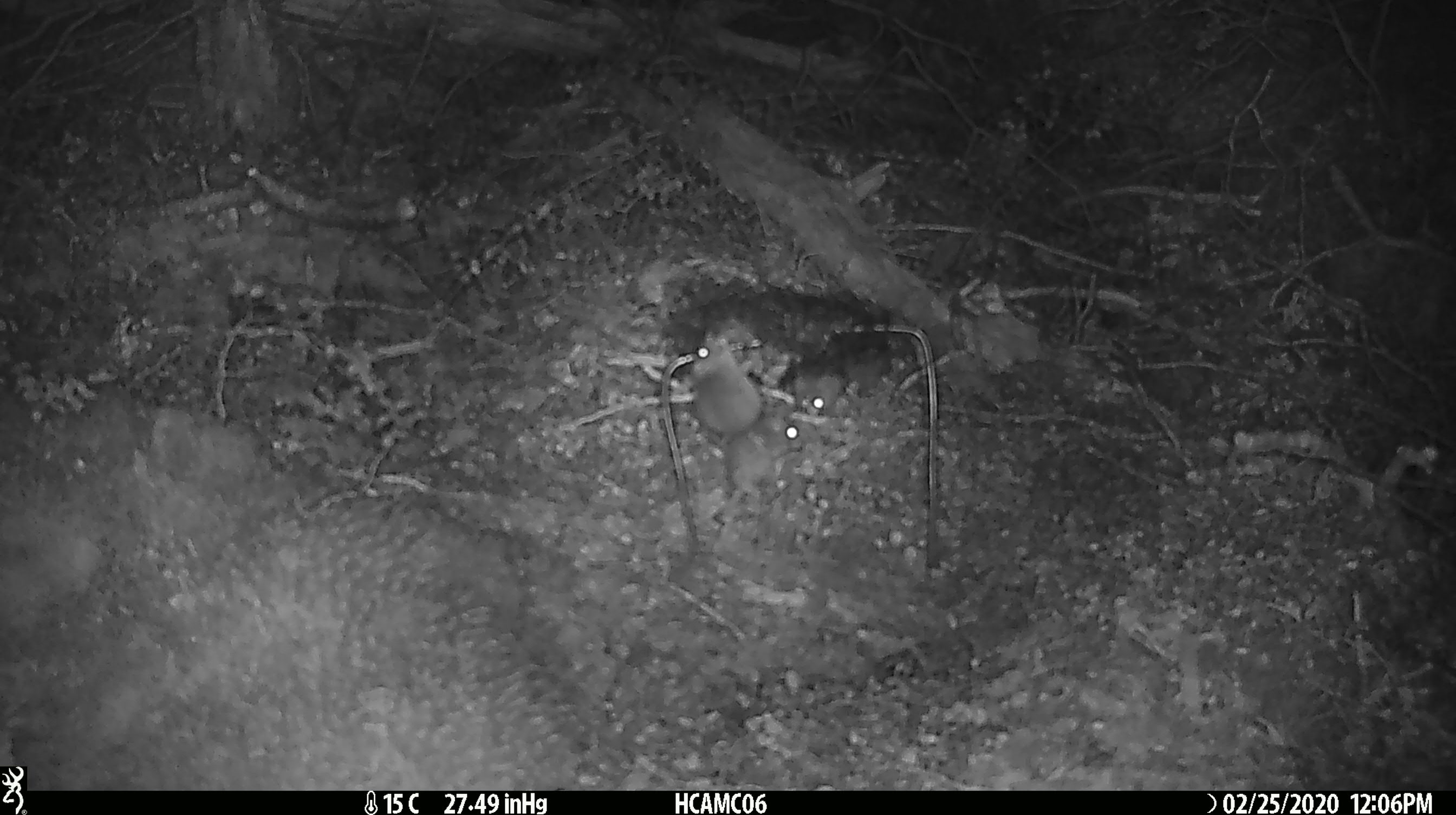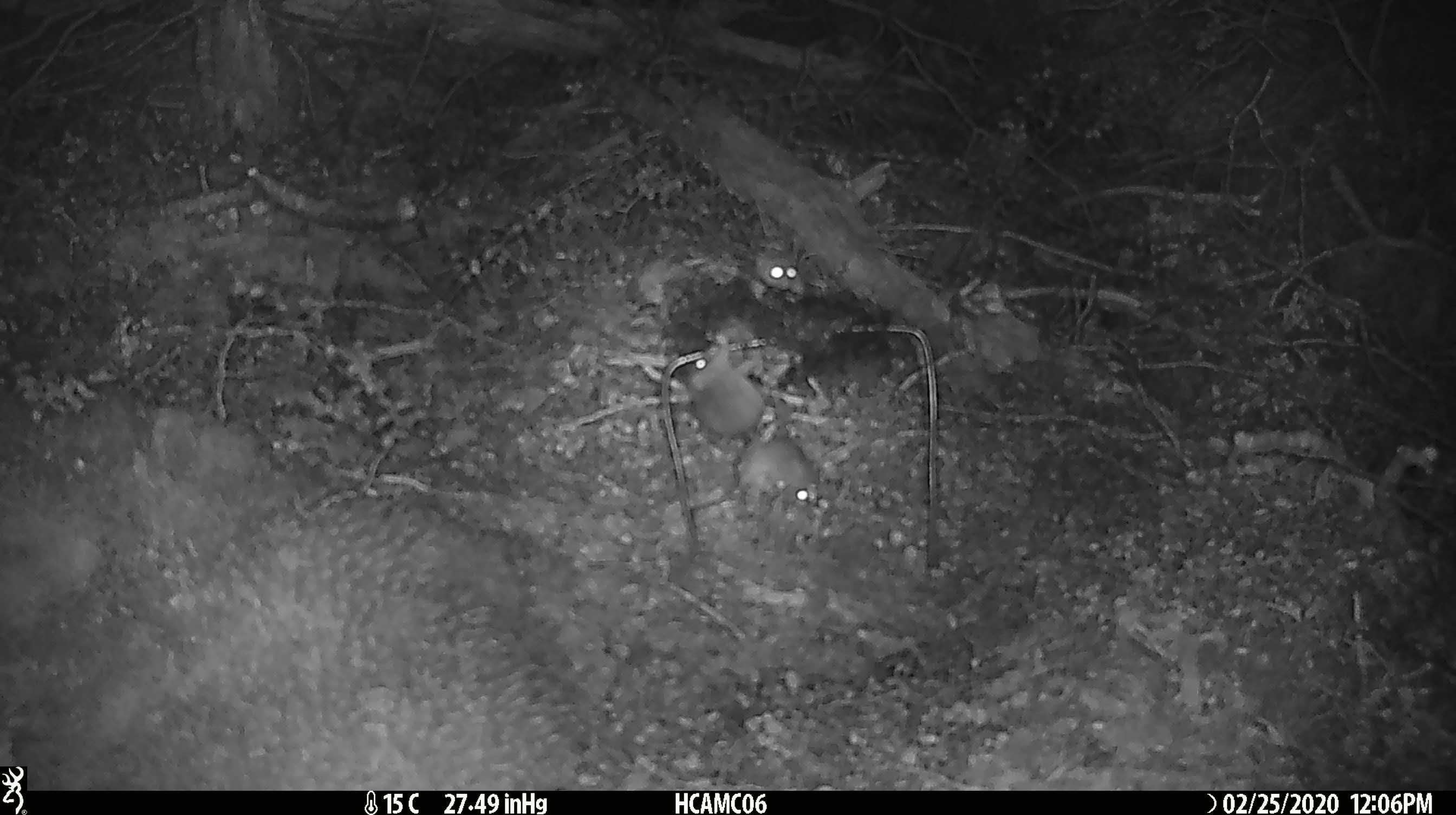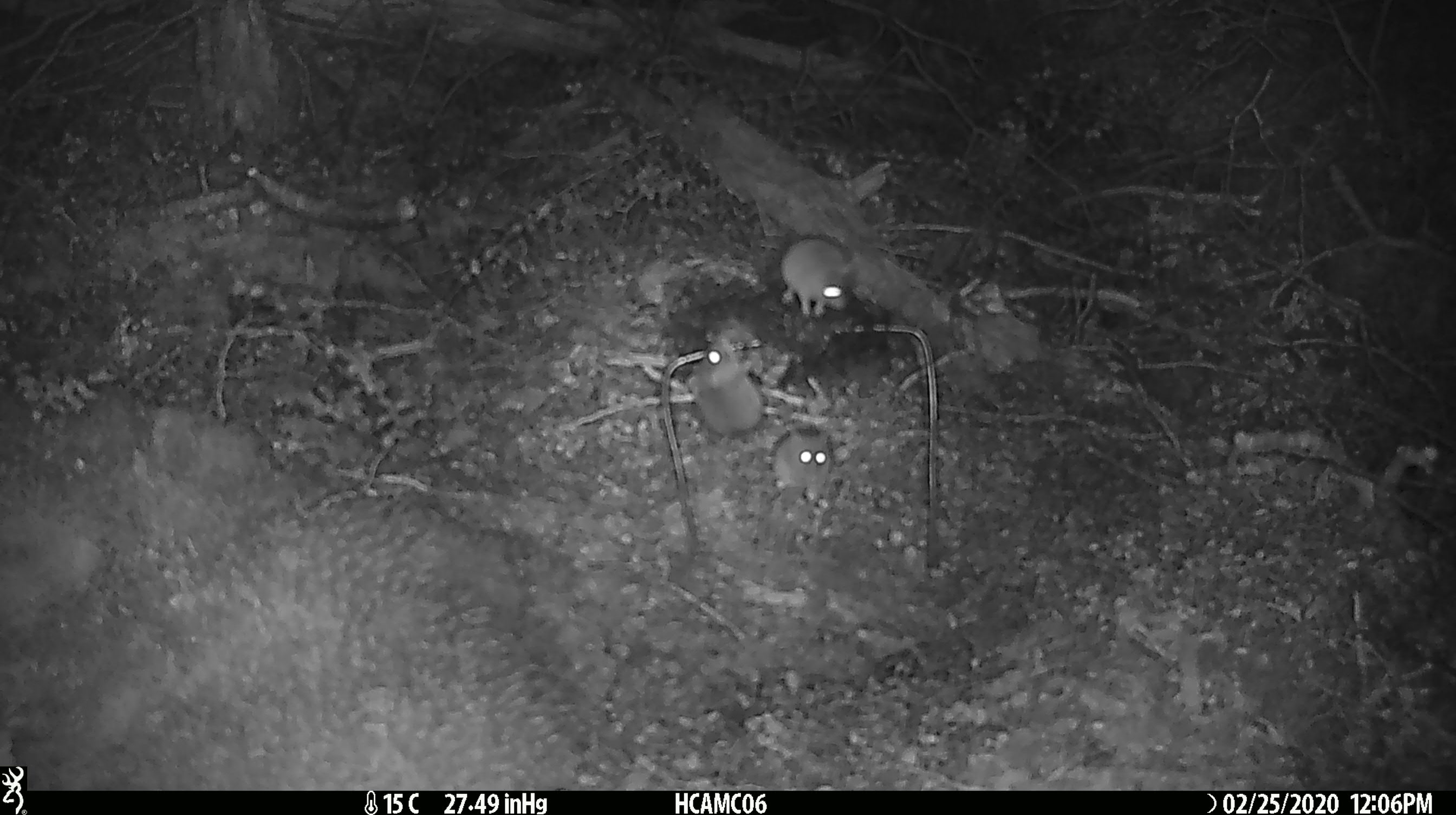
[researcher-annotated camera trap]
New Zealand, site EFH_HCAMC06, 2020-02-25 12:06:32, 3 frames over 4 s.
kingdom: Animalia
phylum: Chordata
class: Mammalia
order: Rodentia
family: Muridae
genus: Mus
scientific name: Mus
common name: mouse